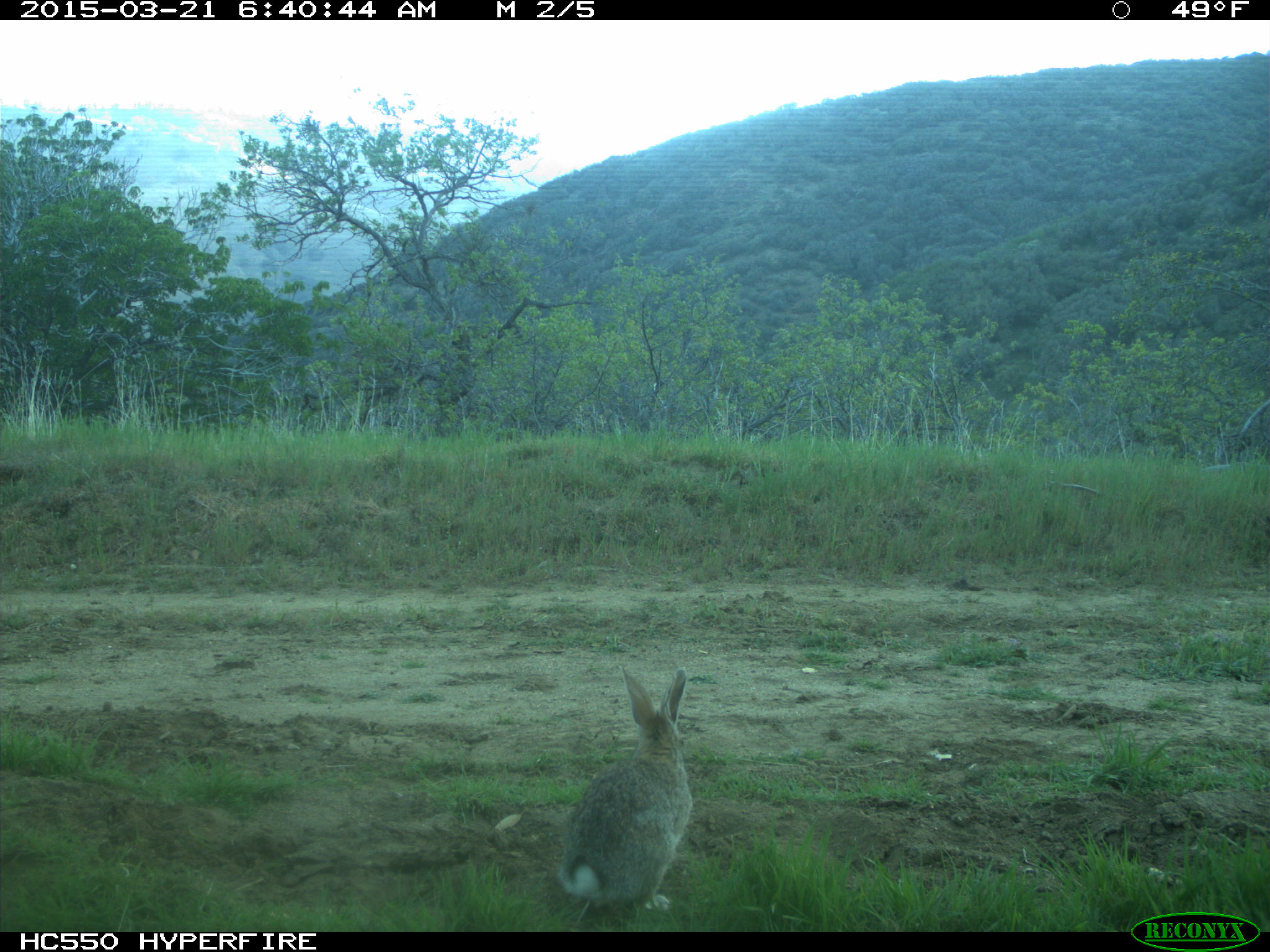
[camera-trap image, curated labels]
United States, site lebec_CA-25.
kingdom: Animalia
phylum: Chordata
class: Mammalia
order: Lagomorpha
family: Leporidae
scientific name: Leporidae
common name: rabbits and hares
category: unidentified rabbit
Unidentified rabbit (rabbits and hares) (Leporidae).